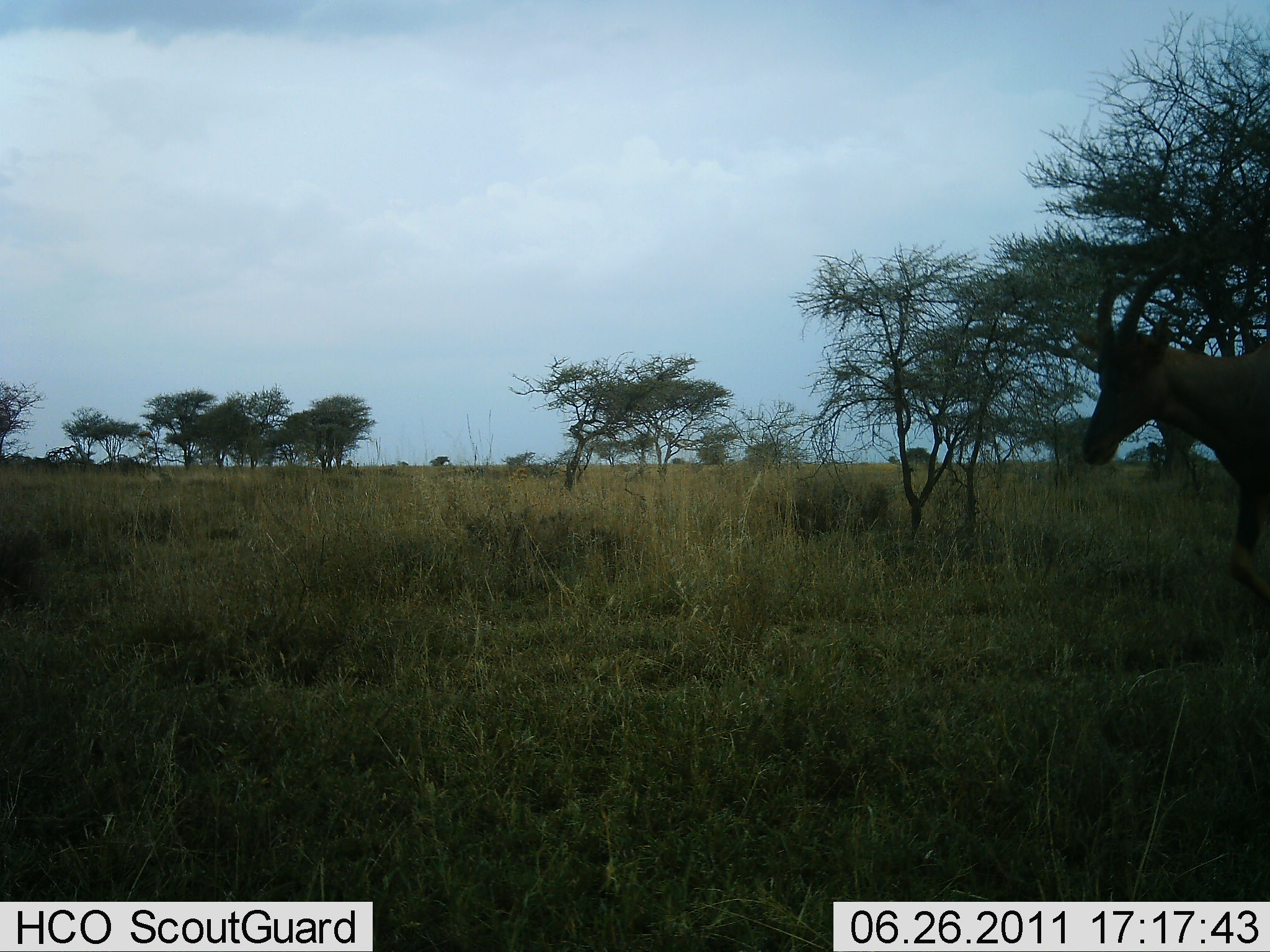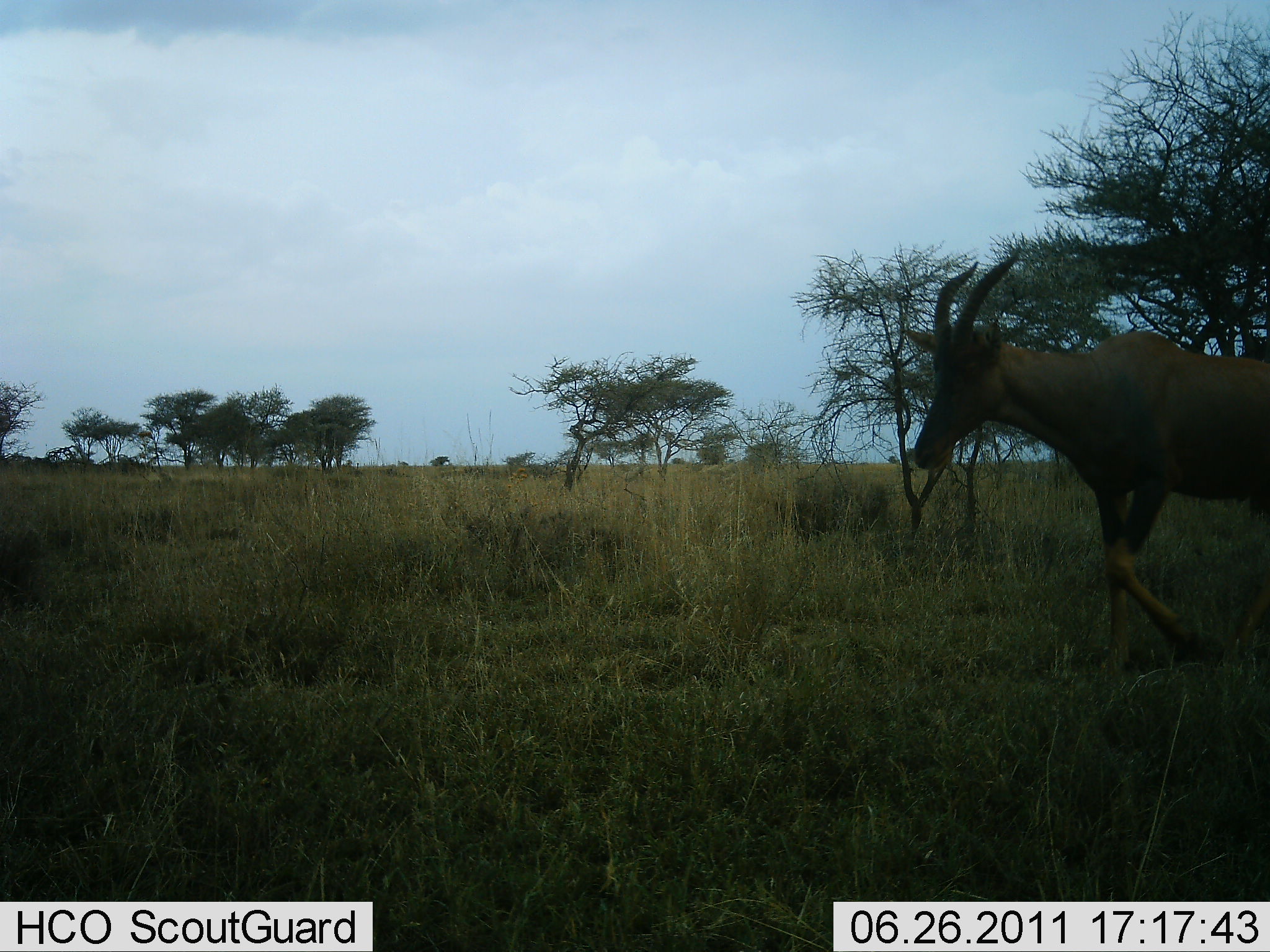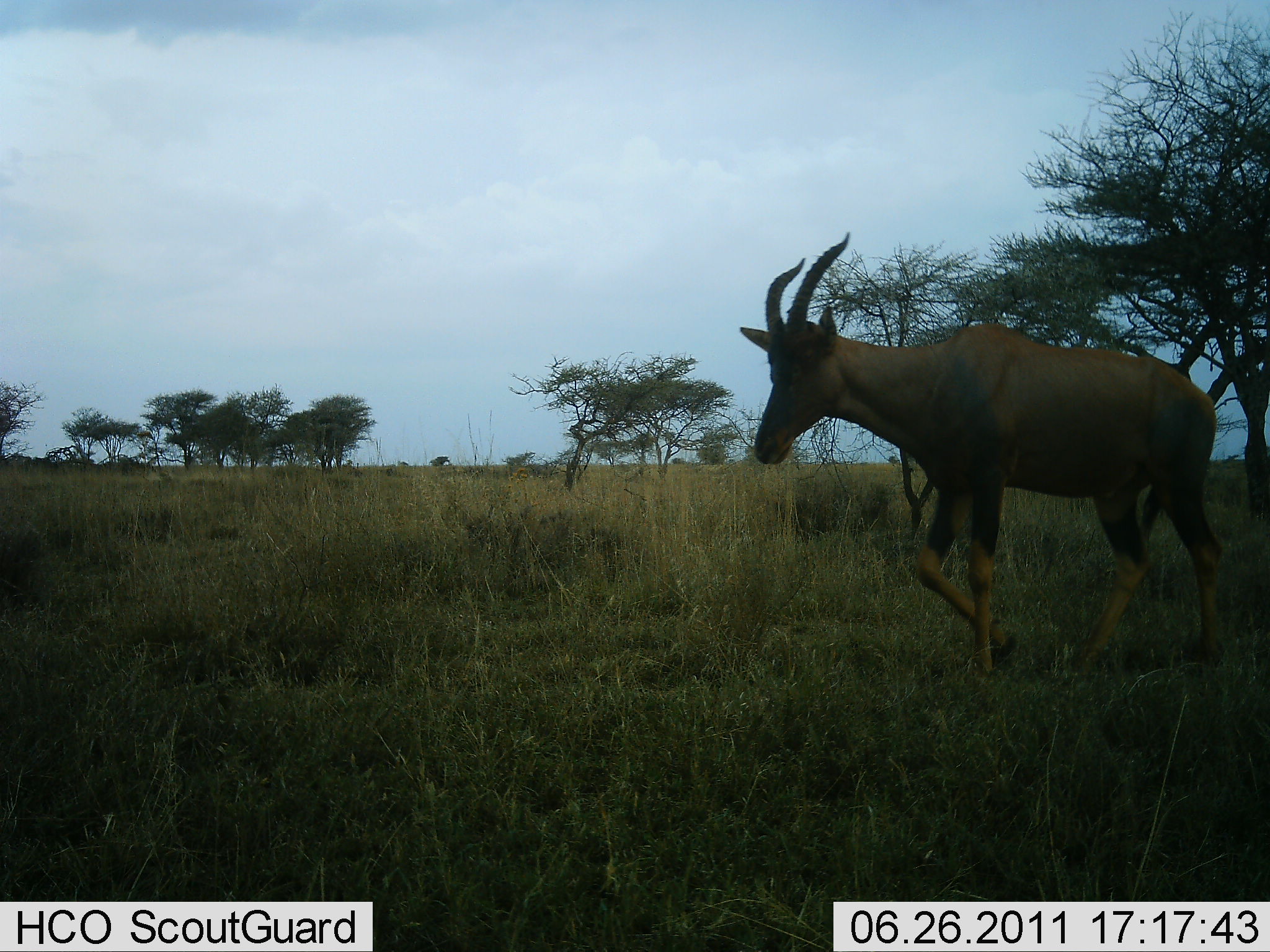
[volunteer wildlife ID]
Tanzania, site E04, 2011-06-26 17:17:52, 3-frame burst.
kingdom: Animalia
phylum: Chordata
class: Mammalia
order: Artiodactyla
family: Bovidae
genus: Damaliscus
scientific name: Damaliscus lunatus jimela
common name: topi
Topi (Damaliscus lunatus jimela), count 1. Behavior (volunteer vote fractions): standing 0%, resting 0%, moving 100%, interacting 0%. Young present (vote fraction): 0%. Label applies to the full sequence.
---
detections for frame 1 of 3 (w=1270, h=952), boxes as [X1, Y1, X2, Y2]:
animal: [1080, 255, 1270, 617]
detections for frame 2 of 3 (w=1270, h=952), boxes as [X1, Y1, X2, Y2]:
animal: [899, 244, 1270, 675]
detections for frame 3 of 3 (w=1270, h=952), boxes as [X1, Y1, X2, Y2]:
animal: [739, 231, 1236, 682]